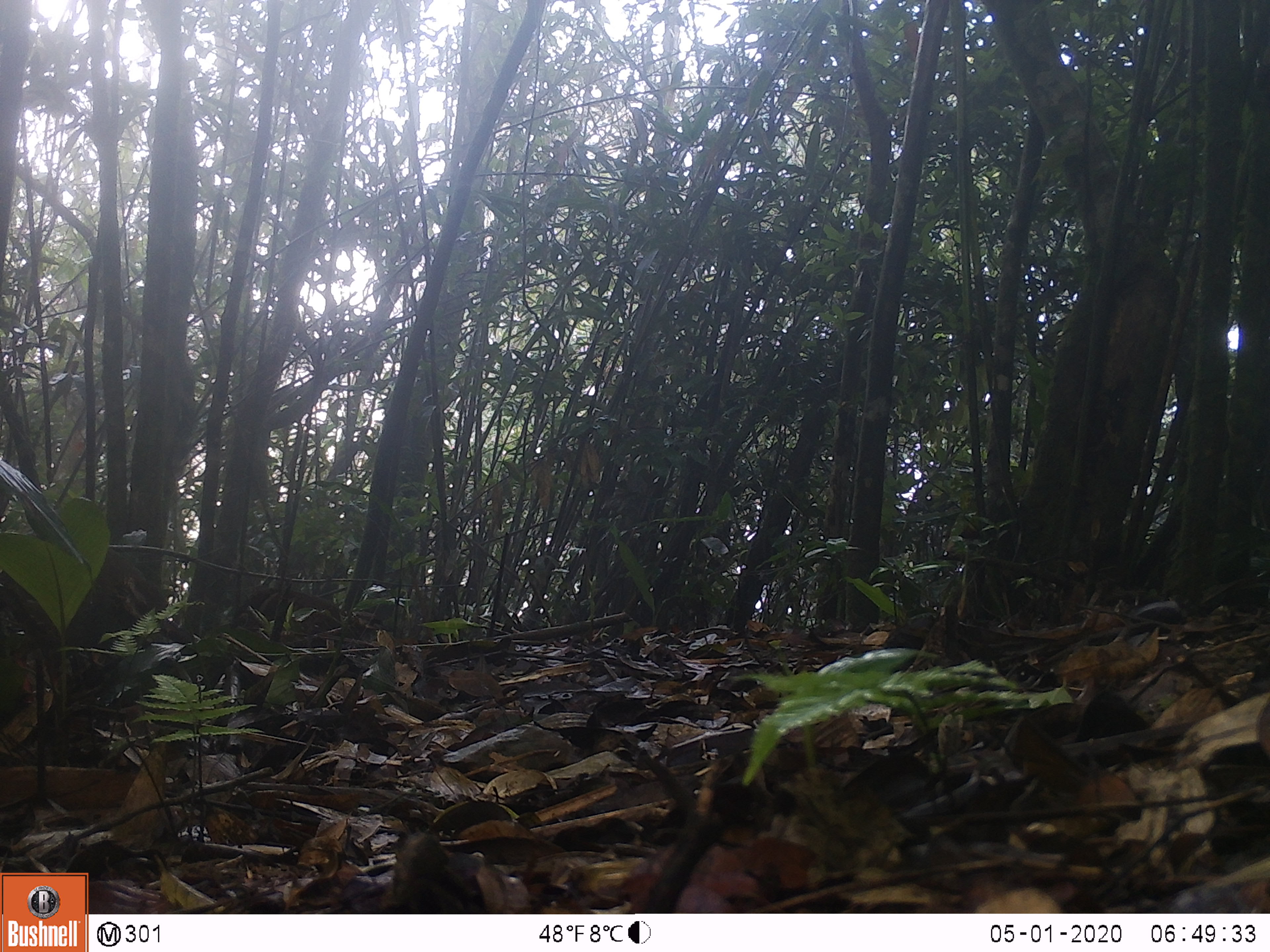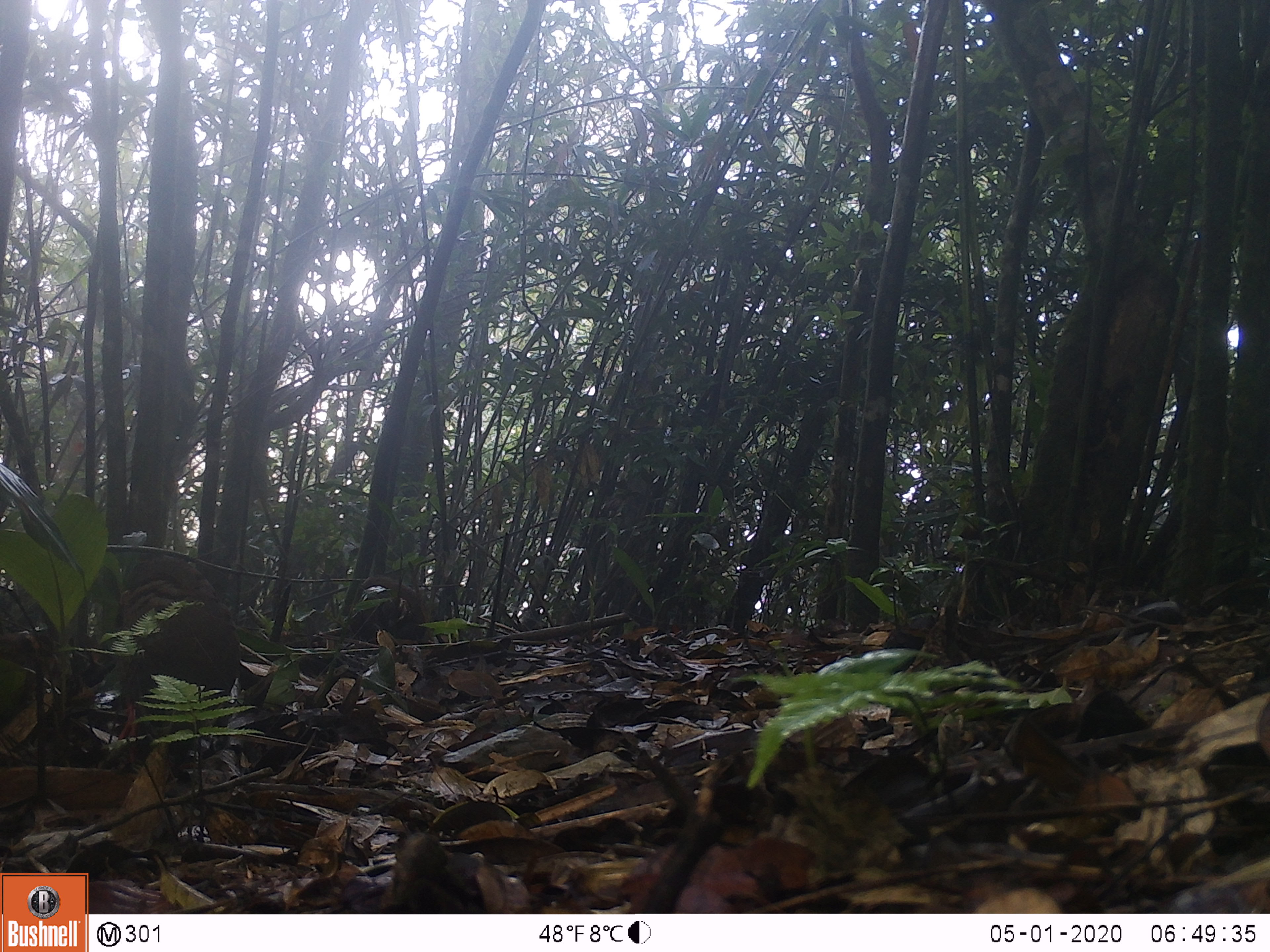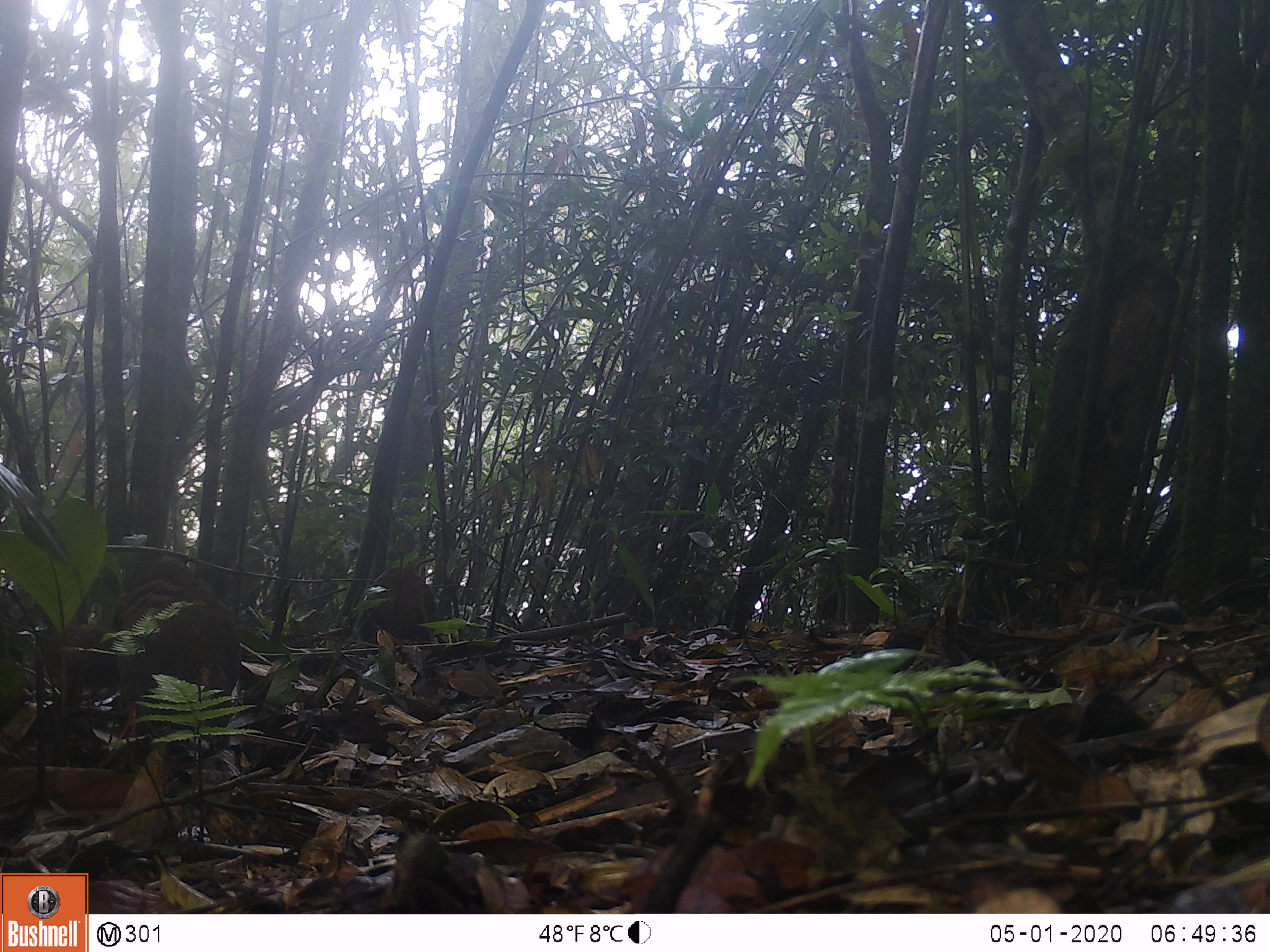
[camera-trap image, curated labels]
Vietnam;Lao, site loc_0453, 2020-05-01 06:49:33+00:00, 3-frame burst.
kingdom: Animalia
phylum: Chordata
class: Aves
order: Galliformes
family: Phasianidae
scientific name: Phasianidae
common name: partridge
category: unidentified partridge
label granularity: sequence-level